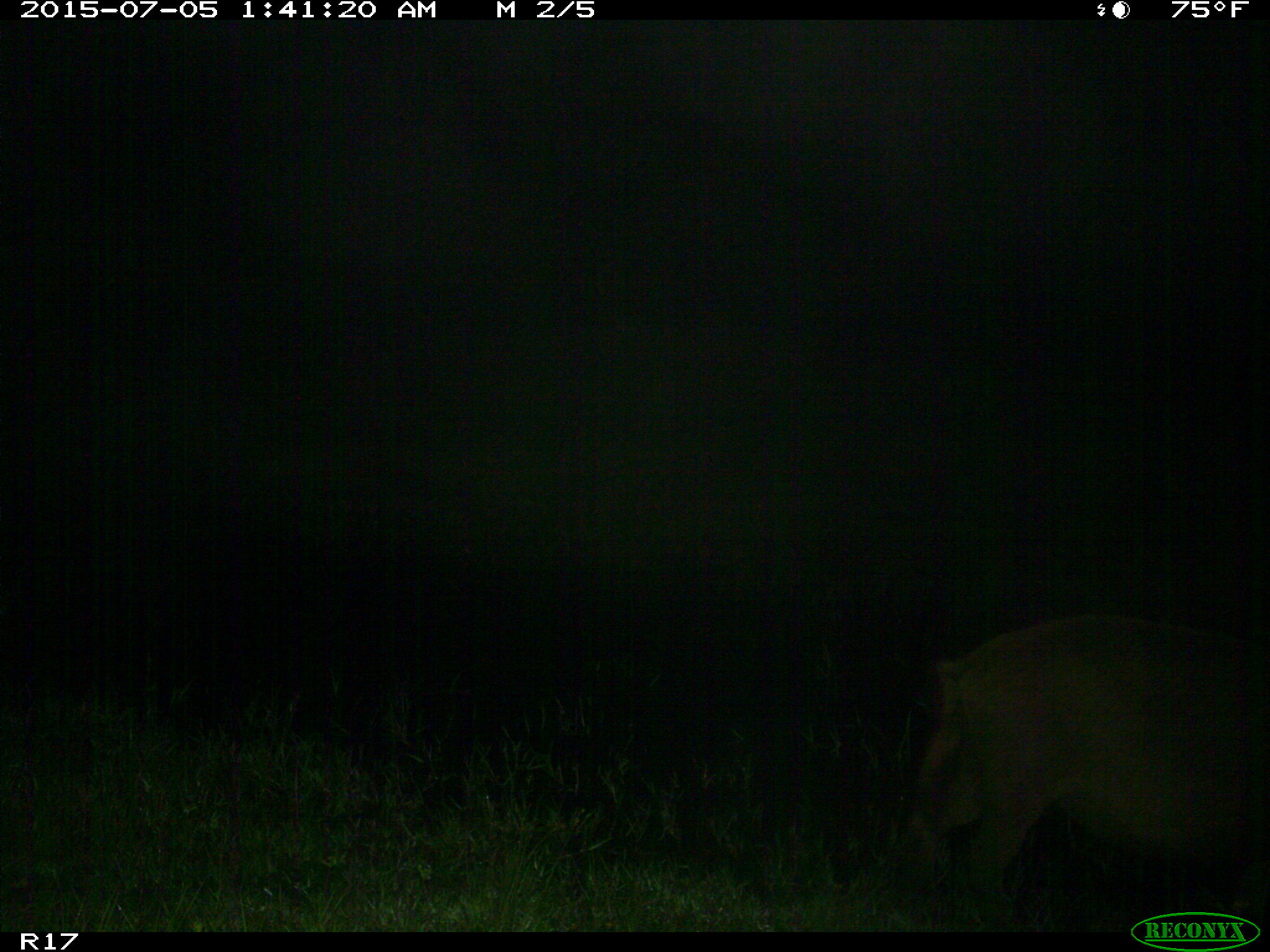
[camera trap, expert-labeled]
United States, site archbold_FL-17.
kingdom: Animalia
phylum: Chordata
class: Mammalia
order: Artiodactyla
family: Suidae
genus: Sus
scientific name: Sus scrofa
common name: wild boar